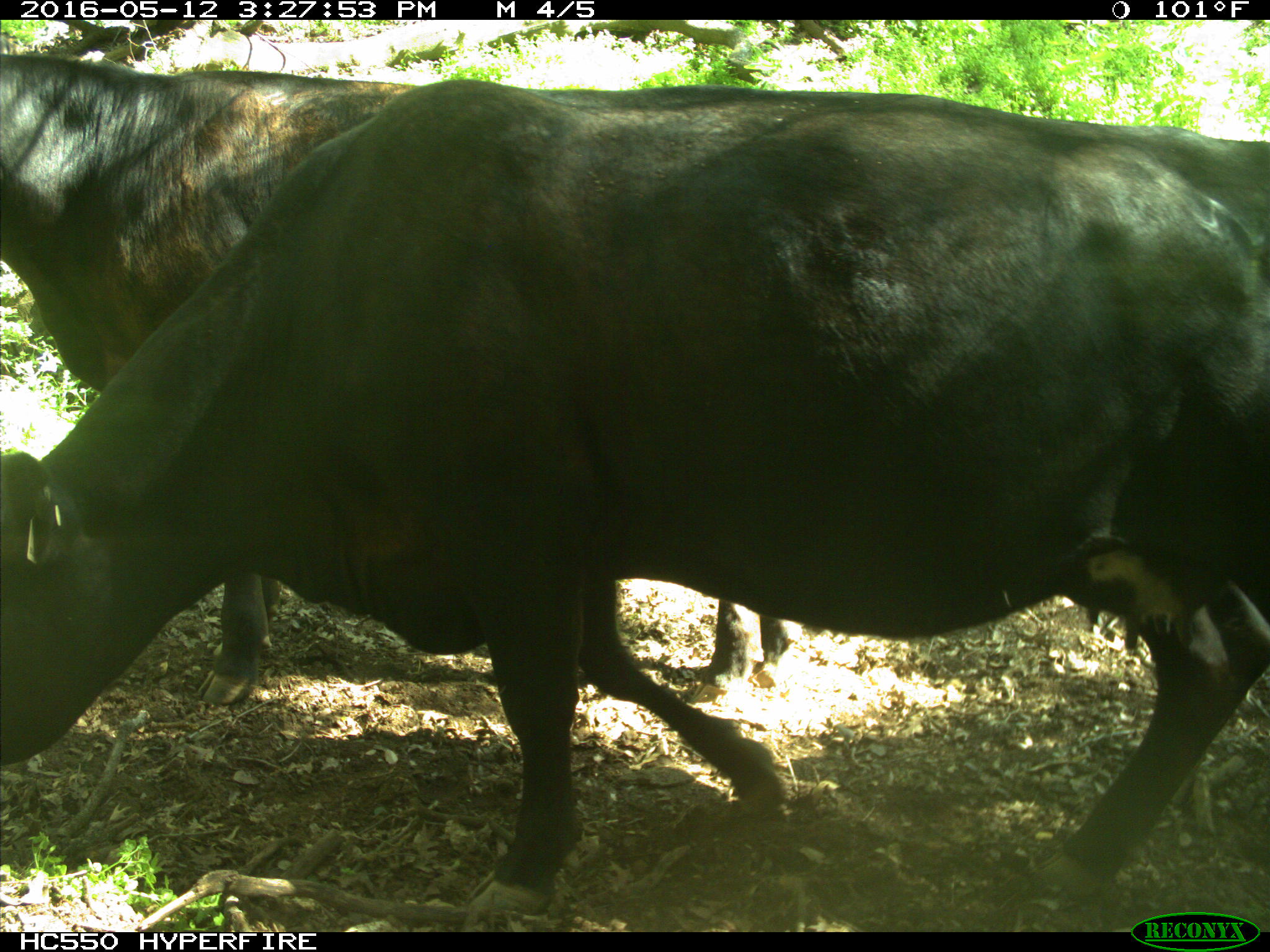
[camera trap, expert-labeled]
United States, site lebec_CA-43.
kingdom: Animalia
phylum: Chordata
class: Mammalia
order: Artiodactyla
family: Bovidae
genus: Bos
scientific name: Bos taurus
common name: domestic cow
Bos taurus (domestic cow).